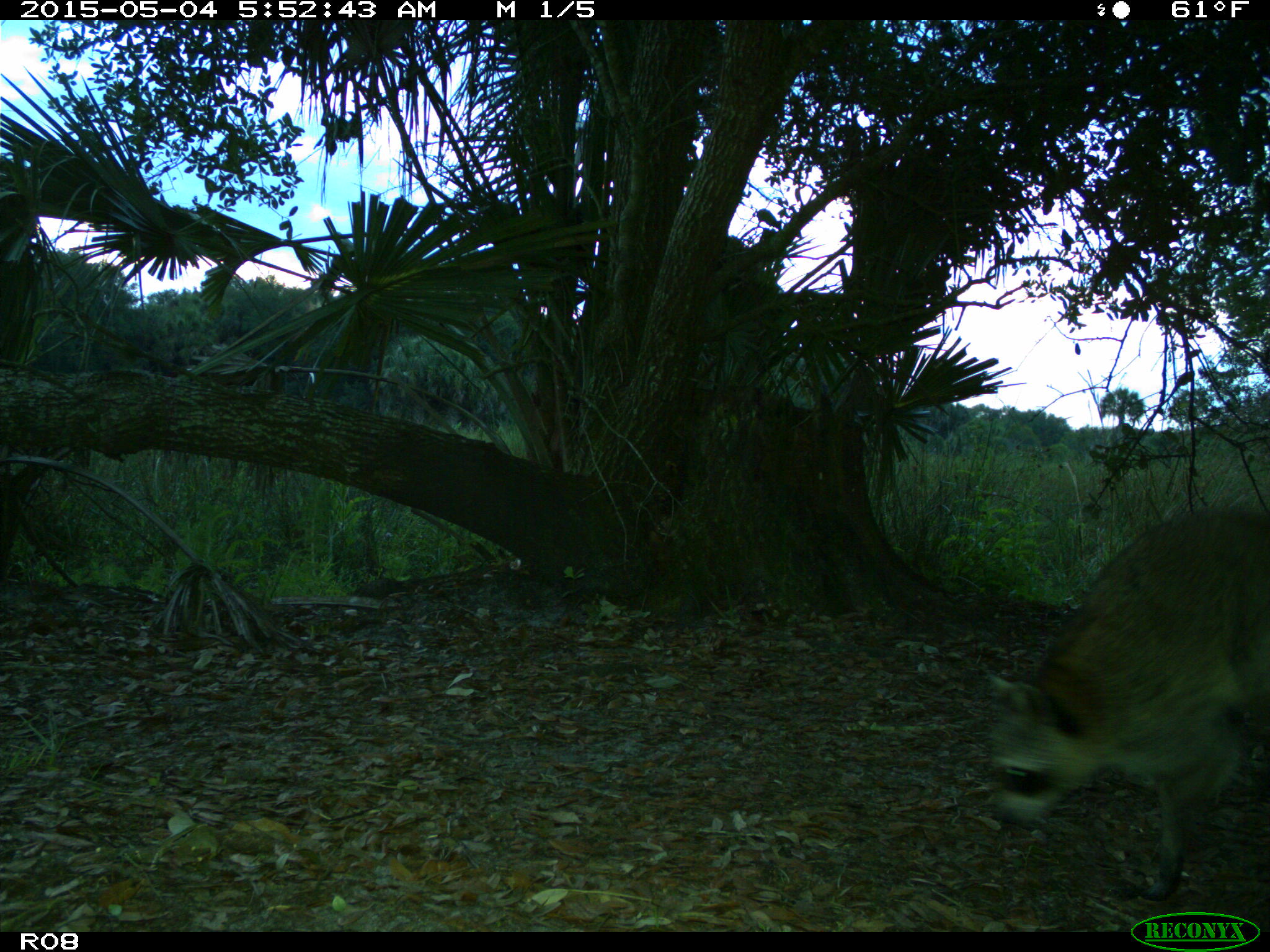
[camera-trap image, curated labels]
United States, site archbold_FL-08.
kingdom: Animalia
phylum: Chordata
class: Mammalia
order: Carnivora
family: Procyonidae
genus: Procyon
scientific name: Procyon lotor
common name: common raccoon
Procyon lotor (common raccoon).